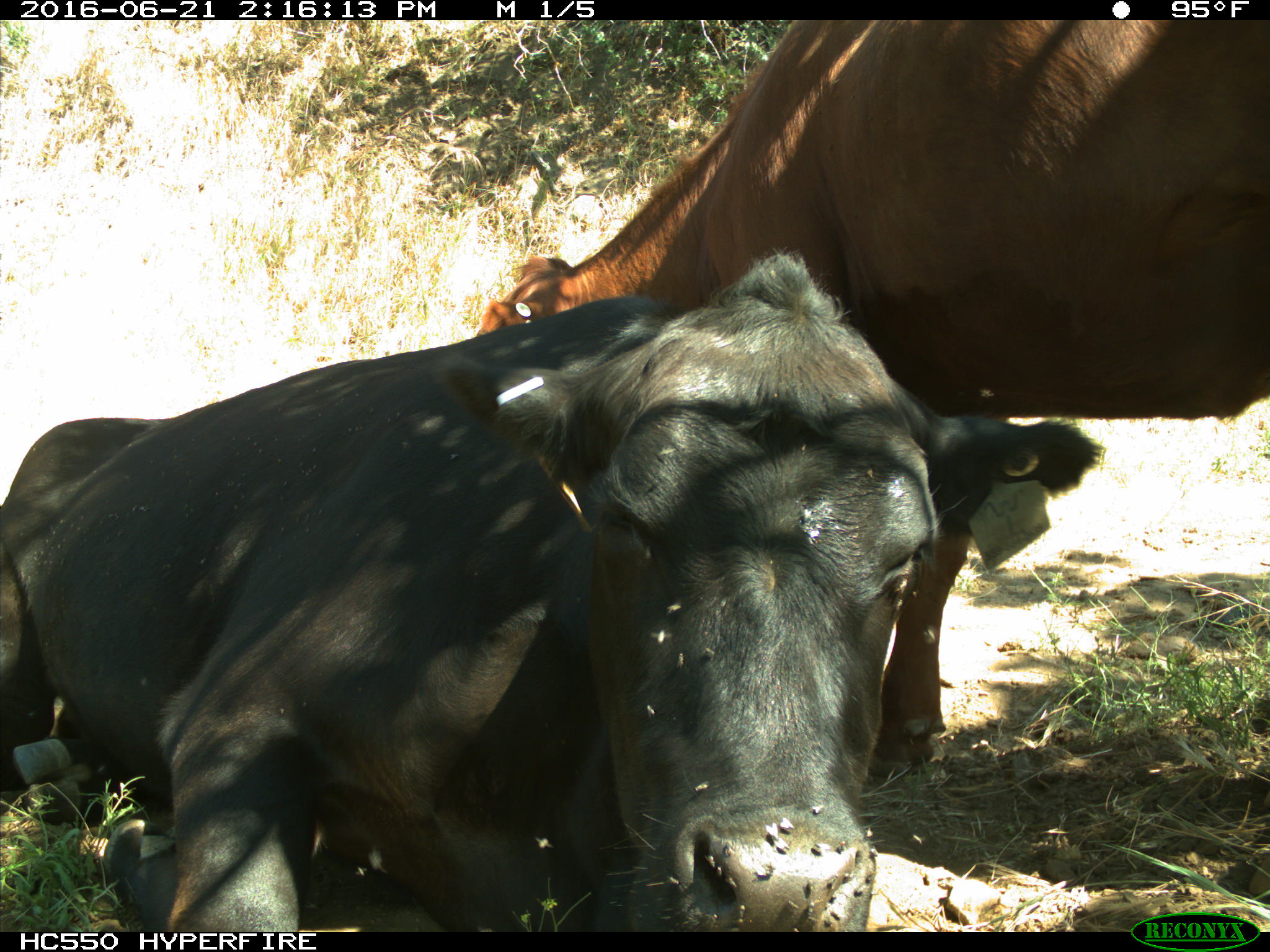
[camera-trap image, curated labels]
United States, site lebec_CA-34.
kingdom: Animalia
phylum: Chordata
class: Mammalia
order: Artiodactyla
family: Bovidae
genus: Bos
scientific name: Bos taurus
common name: domestic cow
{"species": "Bos taurus (domestic cow)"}